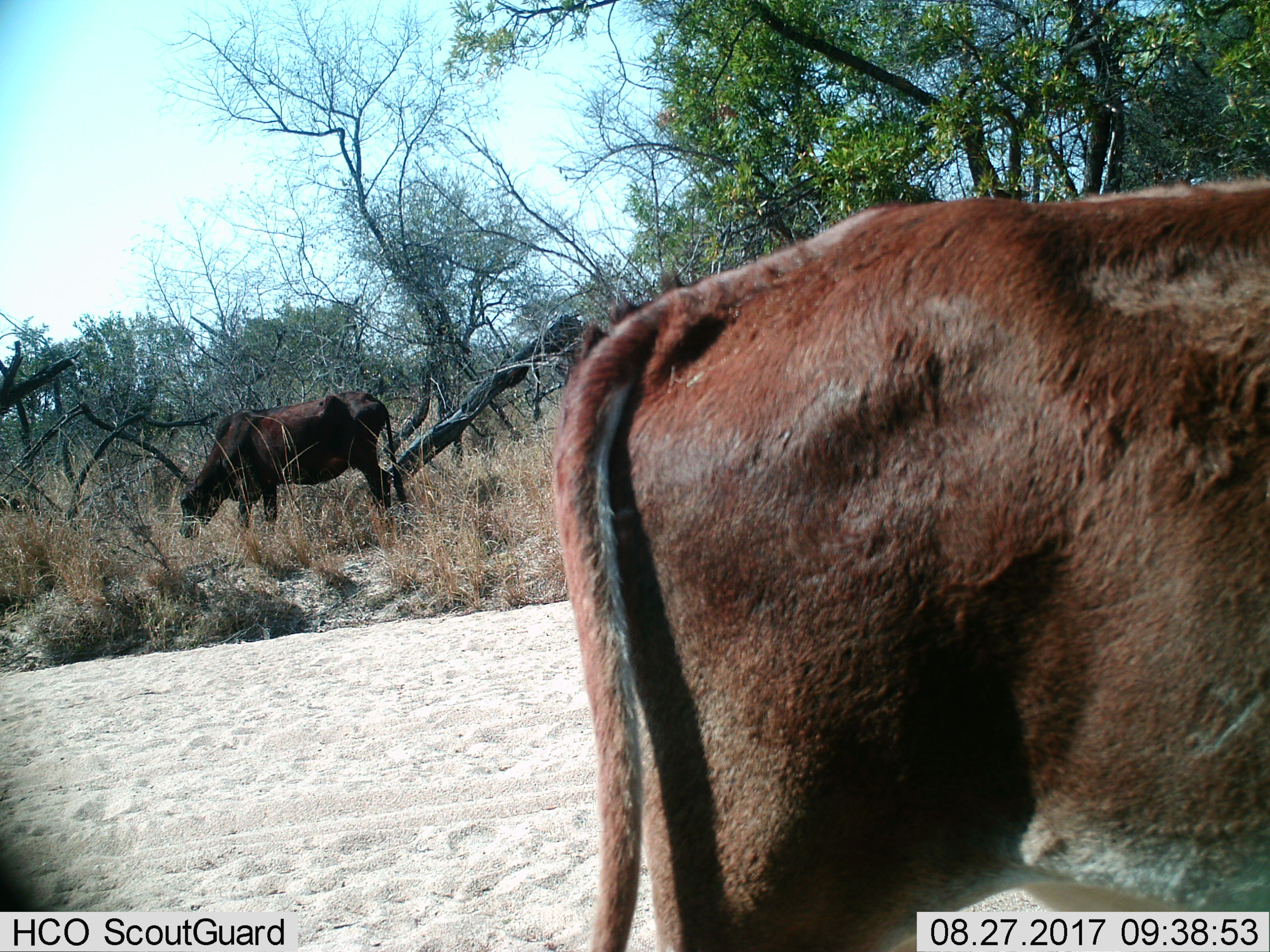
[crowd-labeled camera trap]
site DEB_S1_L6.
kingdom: Animalia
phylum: Chordata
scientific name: Vertebrata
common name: domestic animal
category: domesticanimal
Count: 2.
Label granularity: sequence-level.